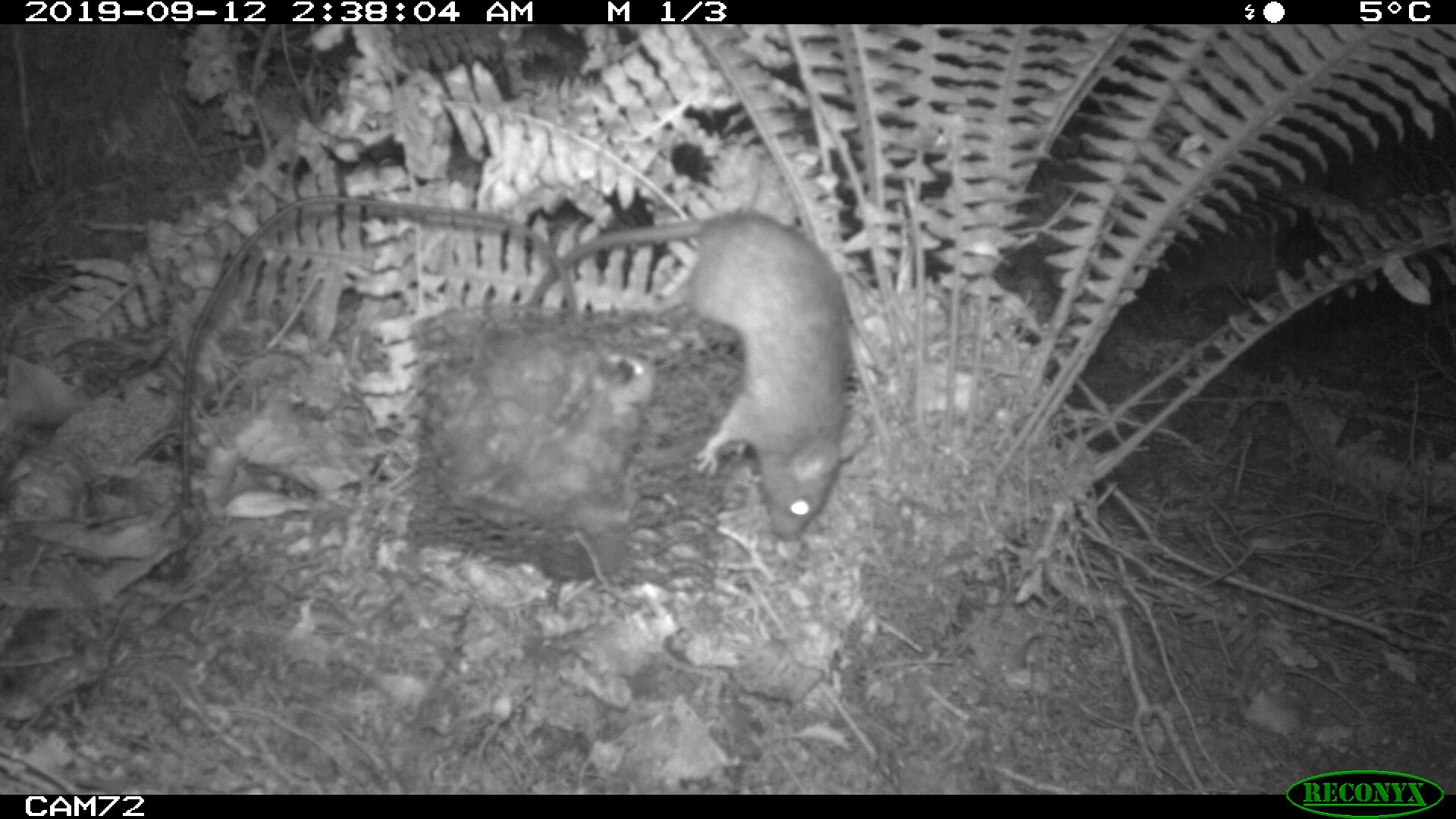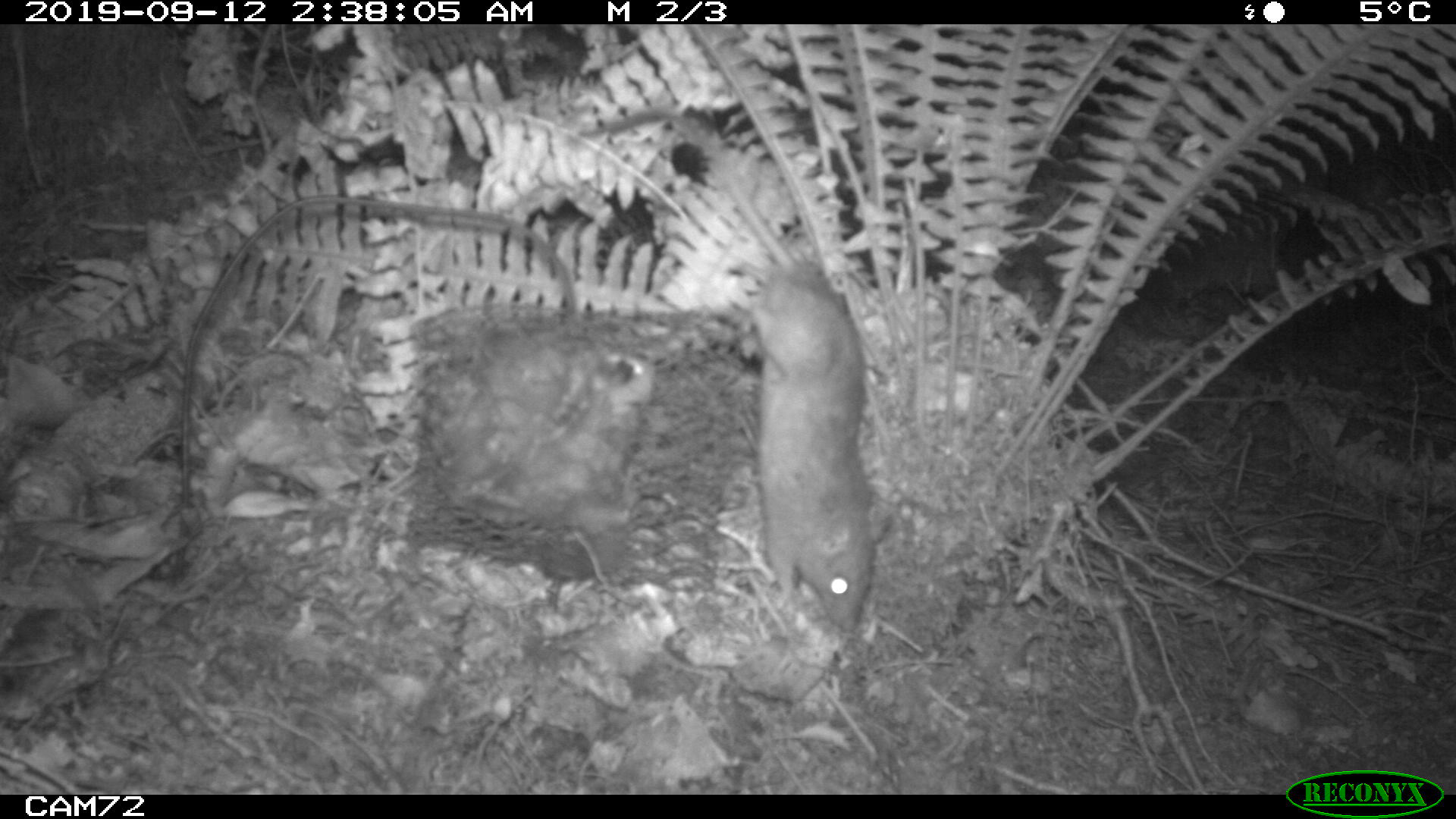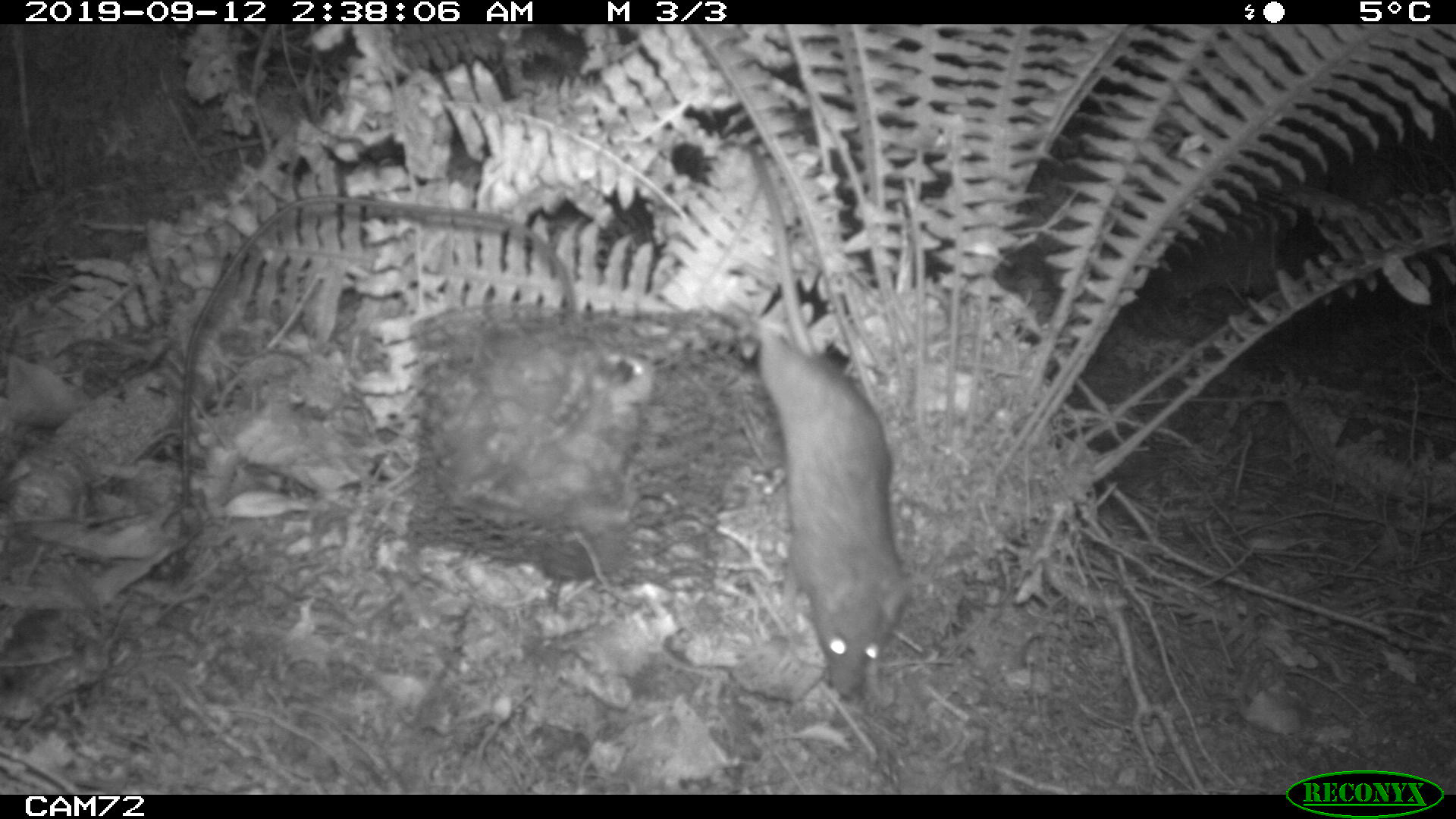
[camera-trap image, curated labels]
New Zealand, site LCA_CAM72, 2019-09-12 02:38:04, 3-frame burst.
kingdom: Animalia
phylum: Chordata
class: Mammalia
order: Rodentia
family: Muridae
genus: Rattus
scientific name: Rattus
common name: rat